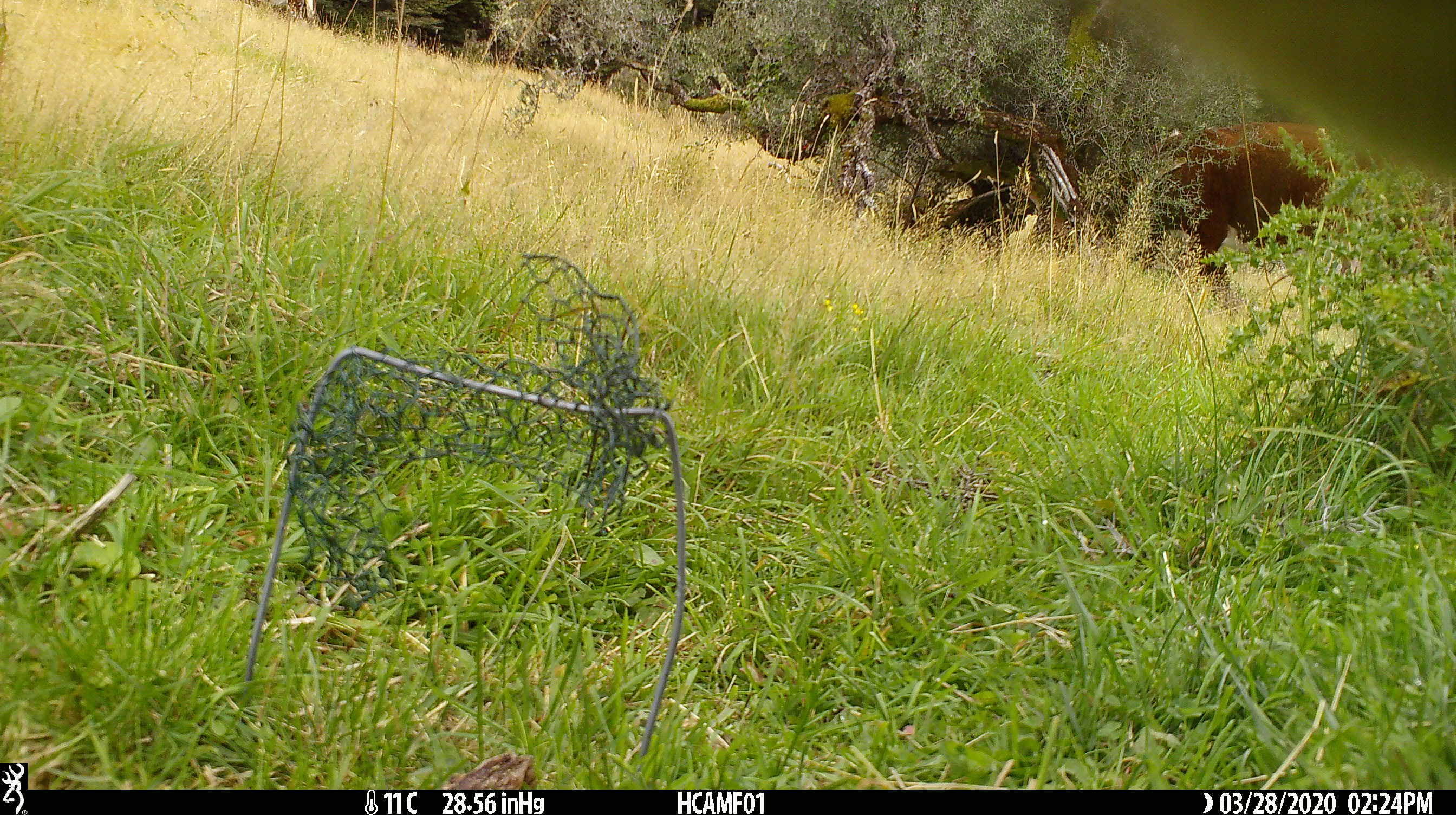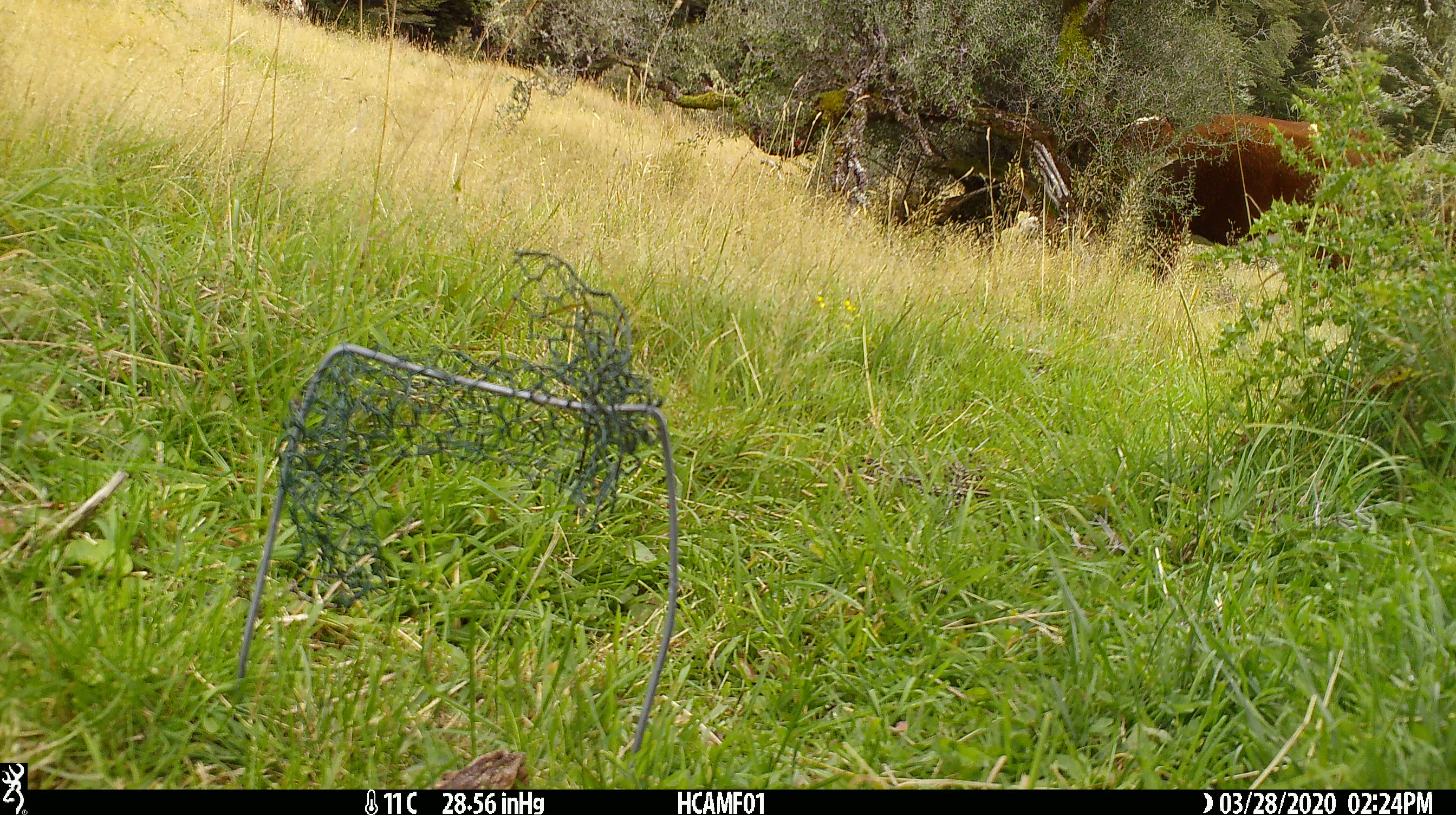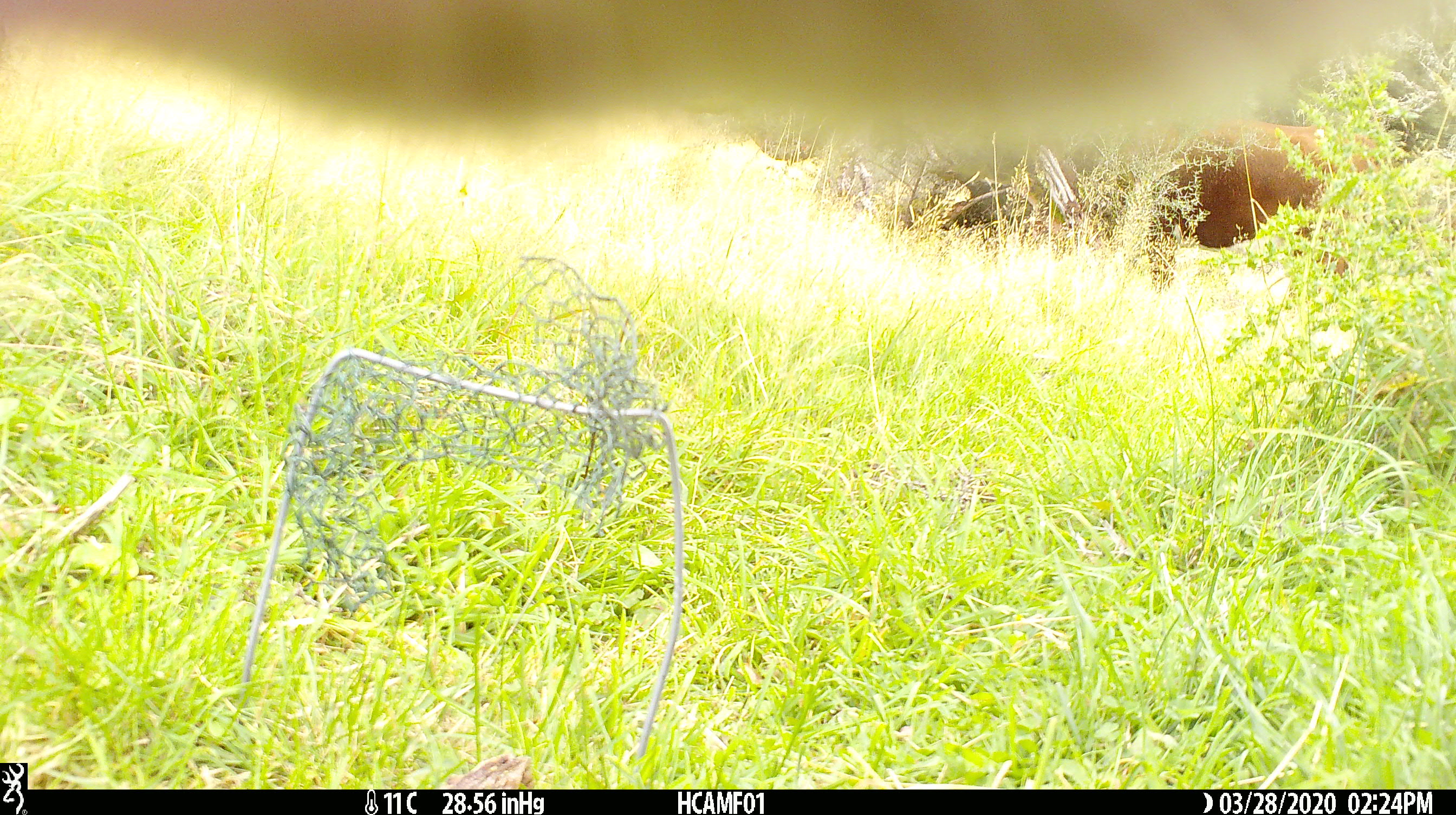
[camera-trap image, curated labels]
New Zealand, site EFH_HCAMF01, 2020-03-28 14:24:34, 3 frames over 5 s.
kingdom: Animalia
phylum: Chordata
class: Mammalia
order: Artiodactyla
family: Bovidae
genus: Bos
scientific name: Bos taurus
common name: domestic cow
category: cow